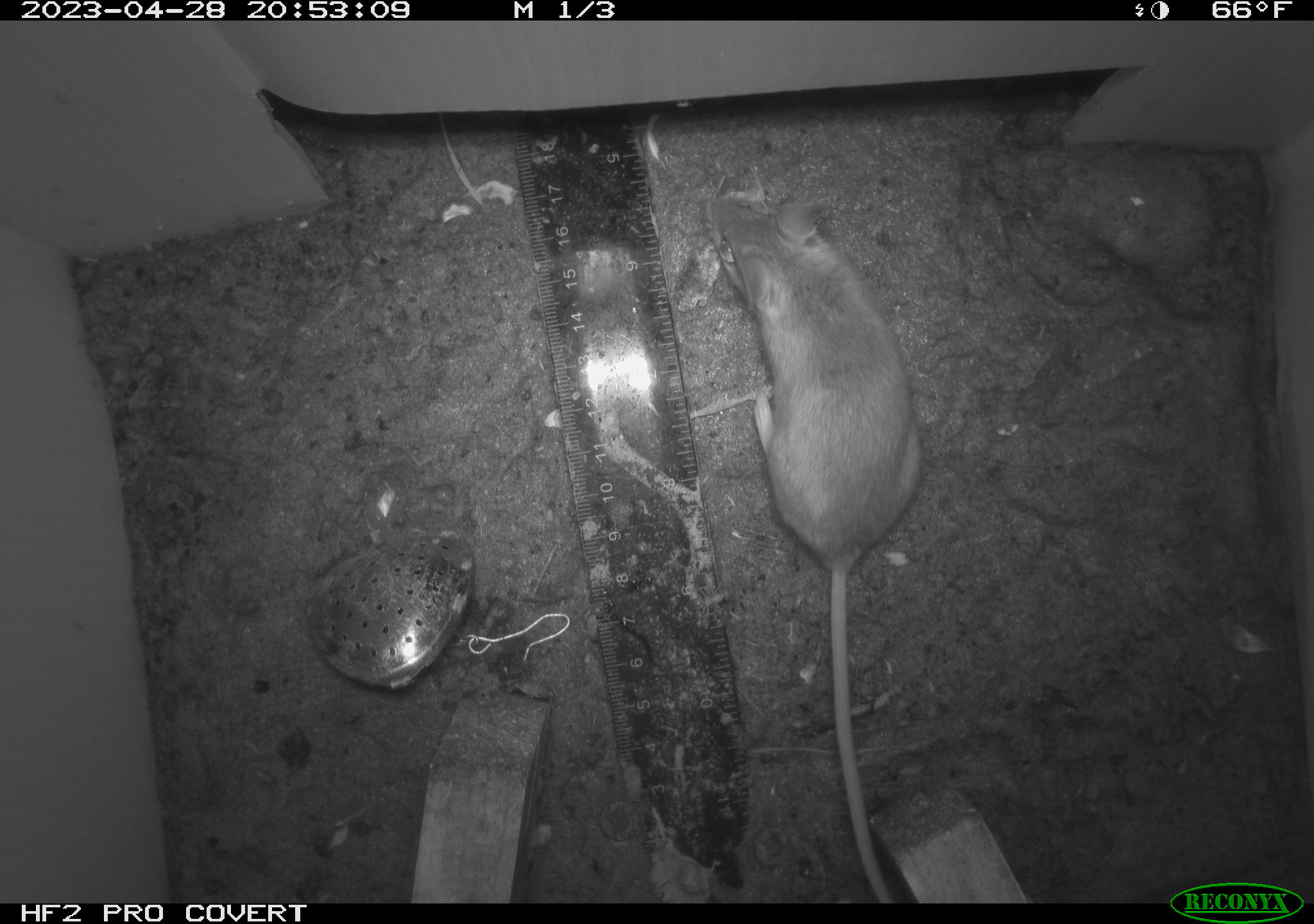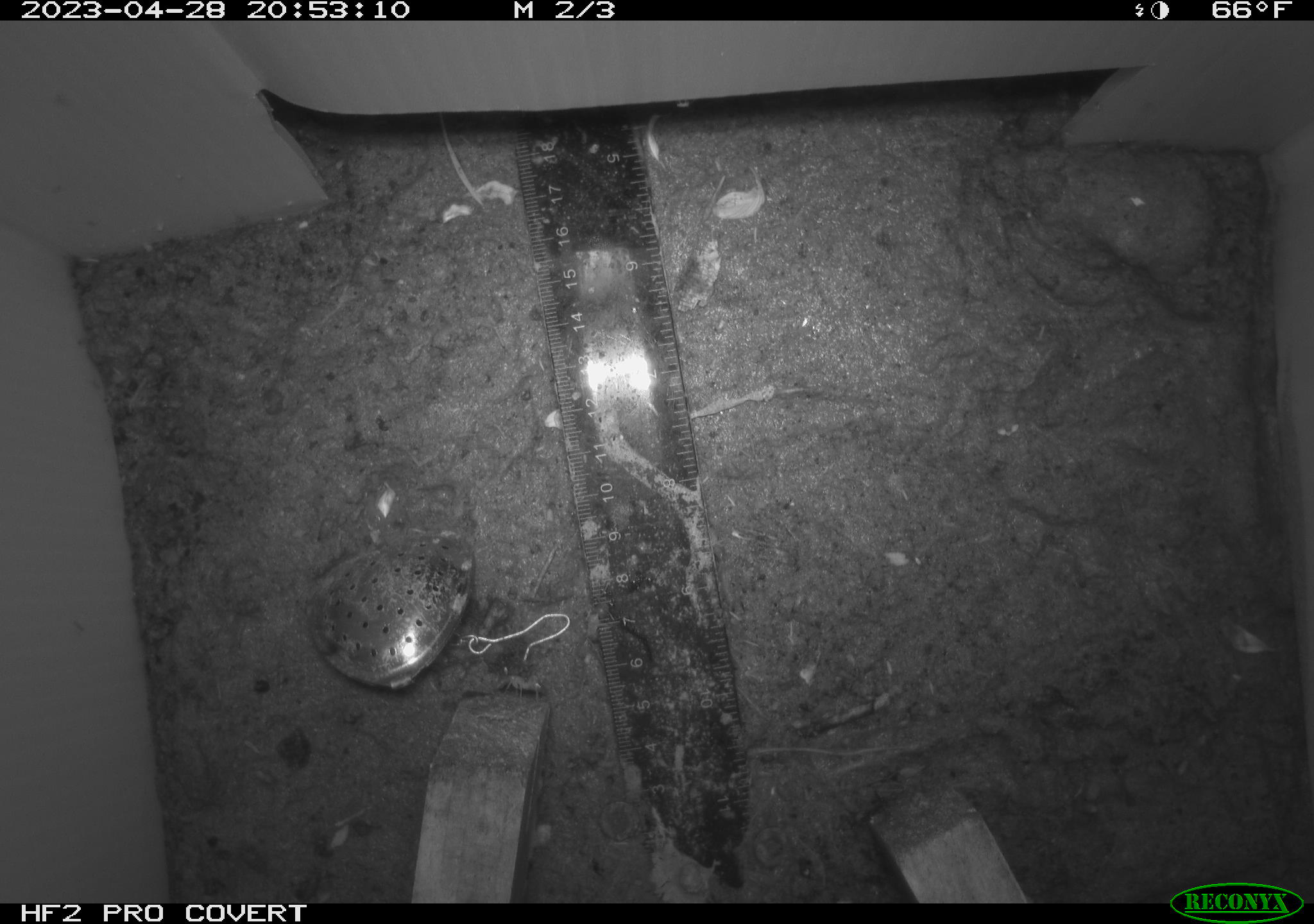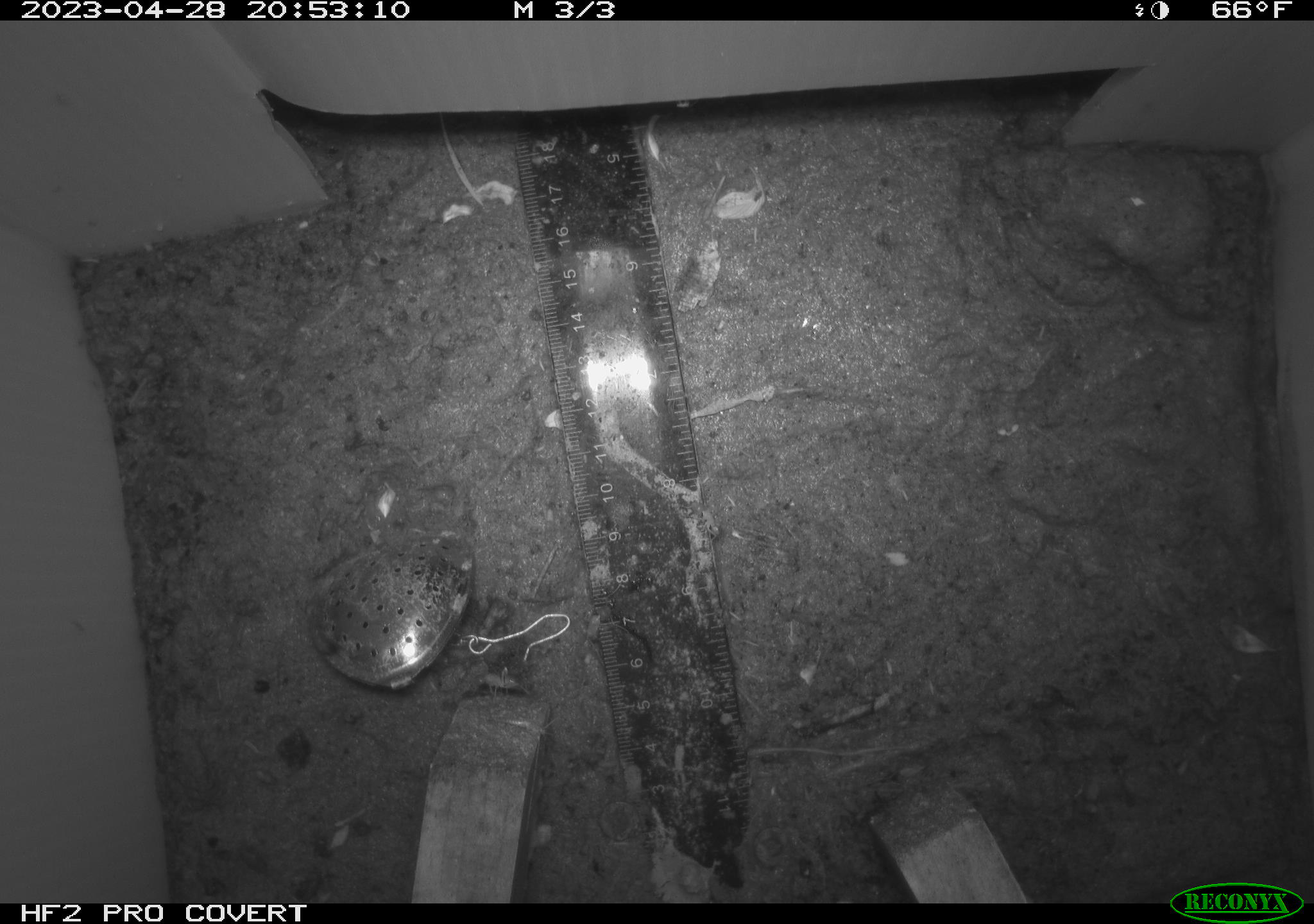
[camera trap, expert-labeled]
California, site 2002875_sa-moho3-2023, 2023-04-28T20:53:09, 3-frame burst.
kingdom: Animalia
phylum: Chordata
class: Mammalia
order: Rodentia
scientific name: Rodentia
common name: mouse species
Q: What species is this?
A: Mouse species (Rodentia).